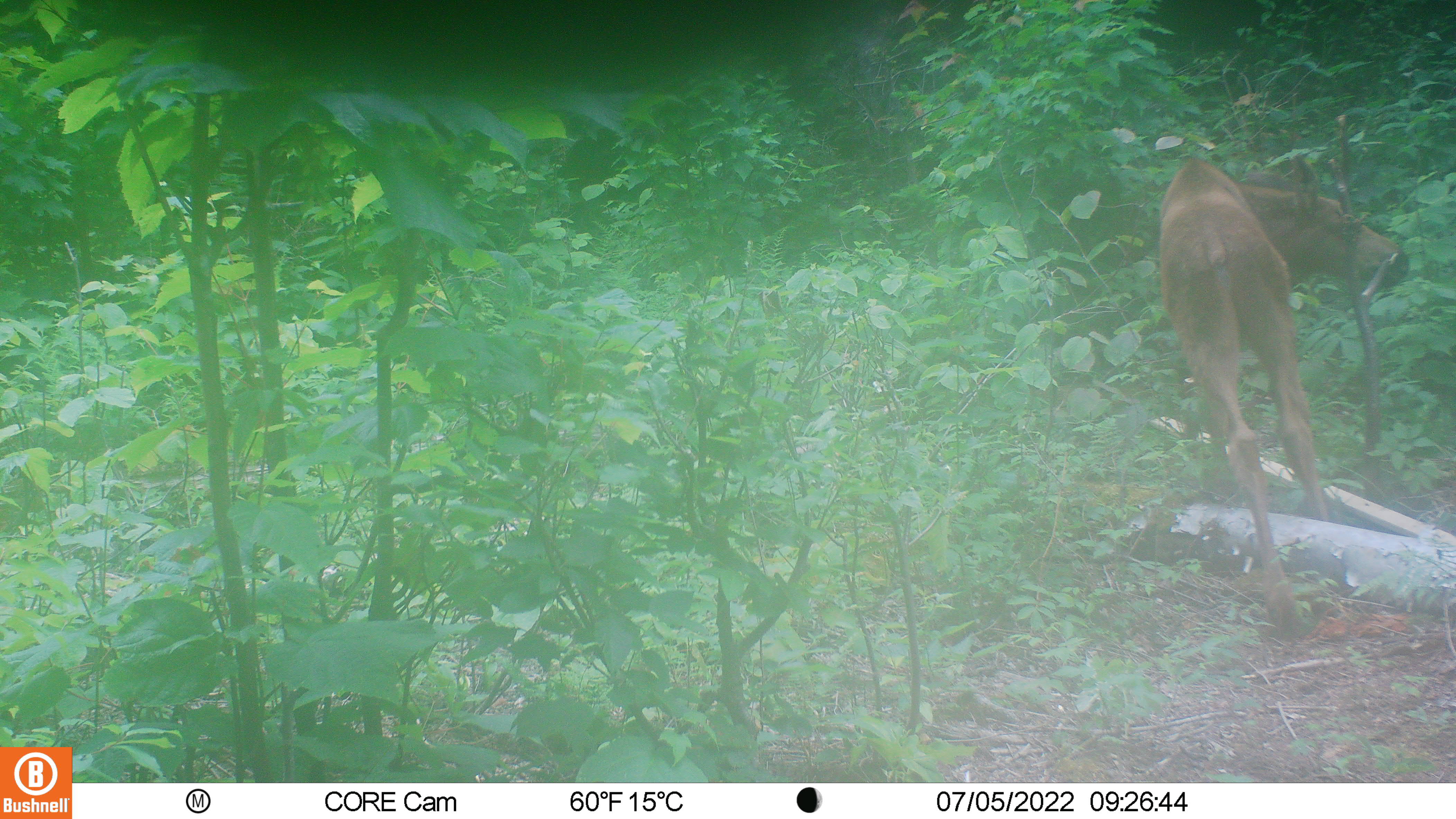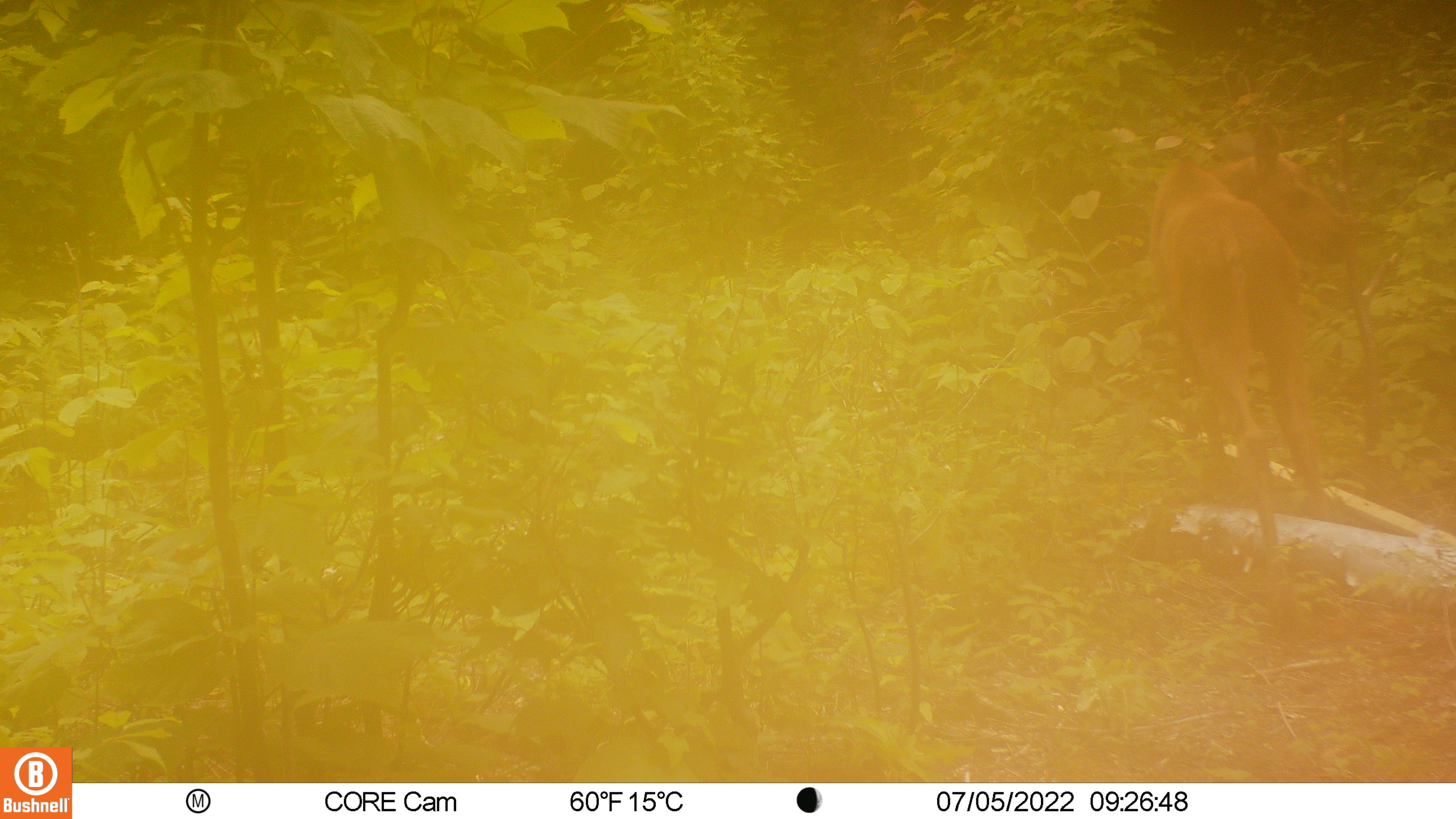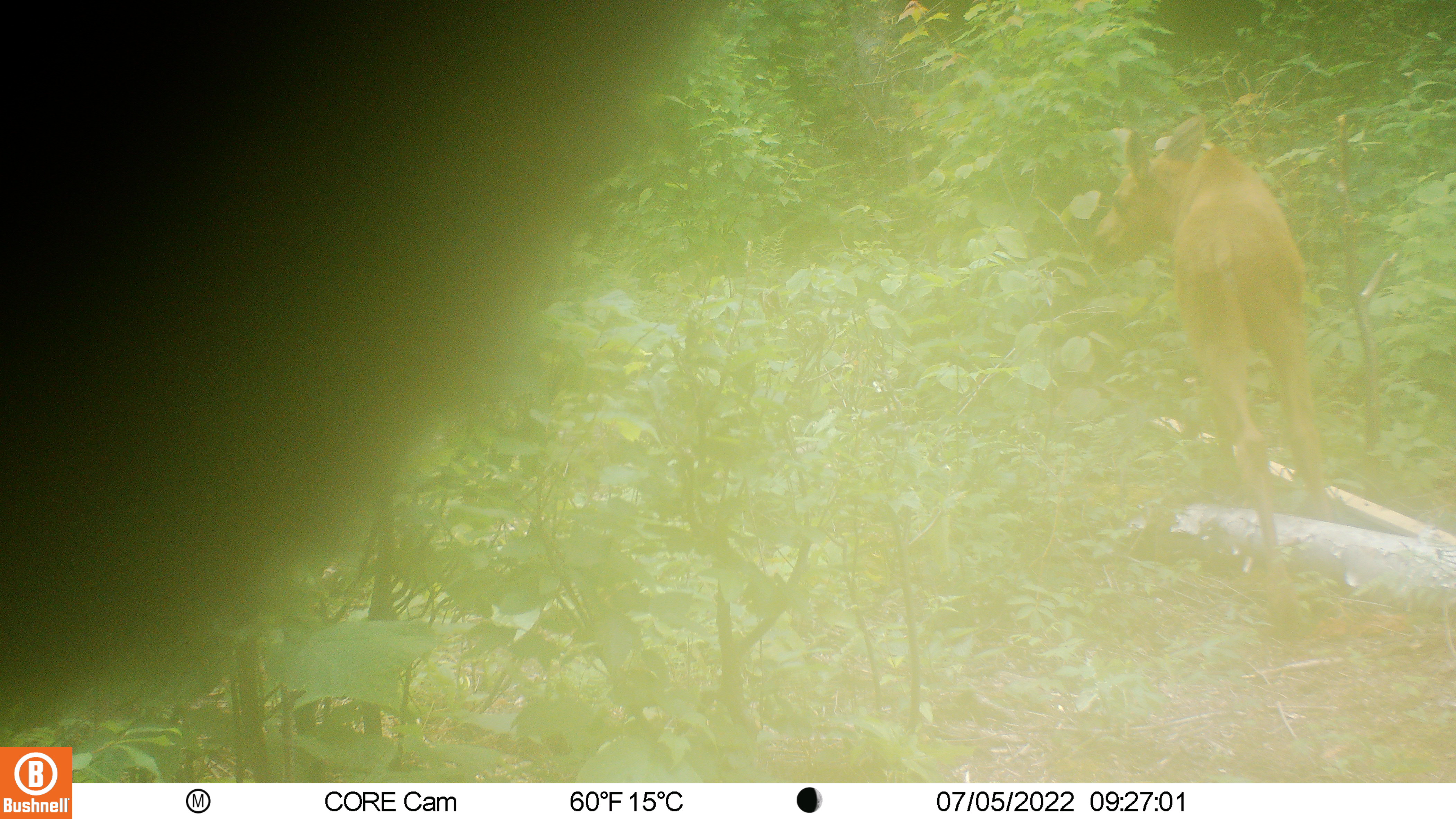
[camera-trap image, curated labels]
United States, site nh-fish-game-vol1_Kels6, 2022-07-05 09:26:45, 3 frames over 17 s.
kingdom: Animalia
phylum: Chordata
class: Mammalia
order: Artiodactyla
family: Cervidae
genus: Alces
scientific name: Alces alces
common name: moose